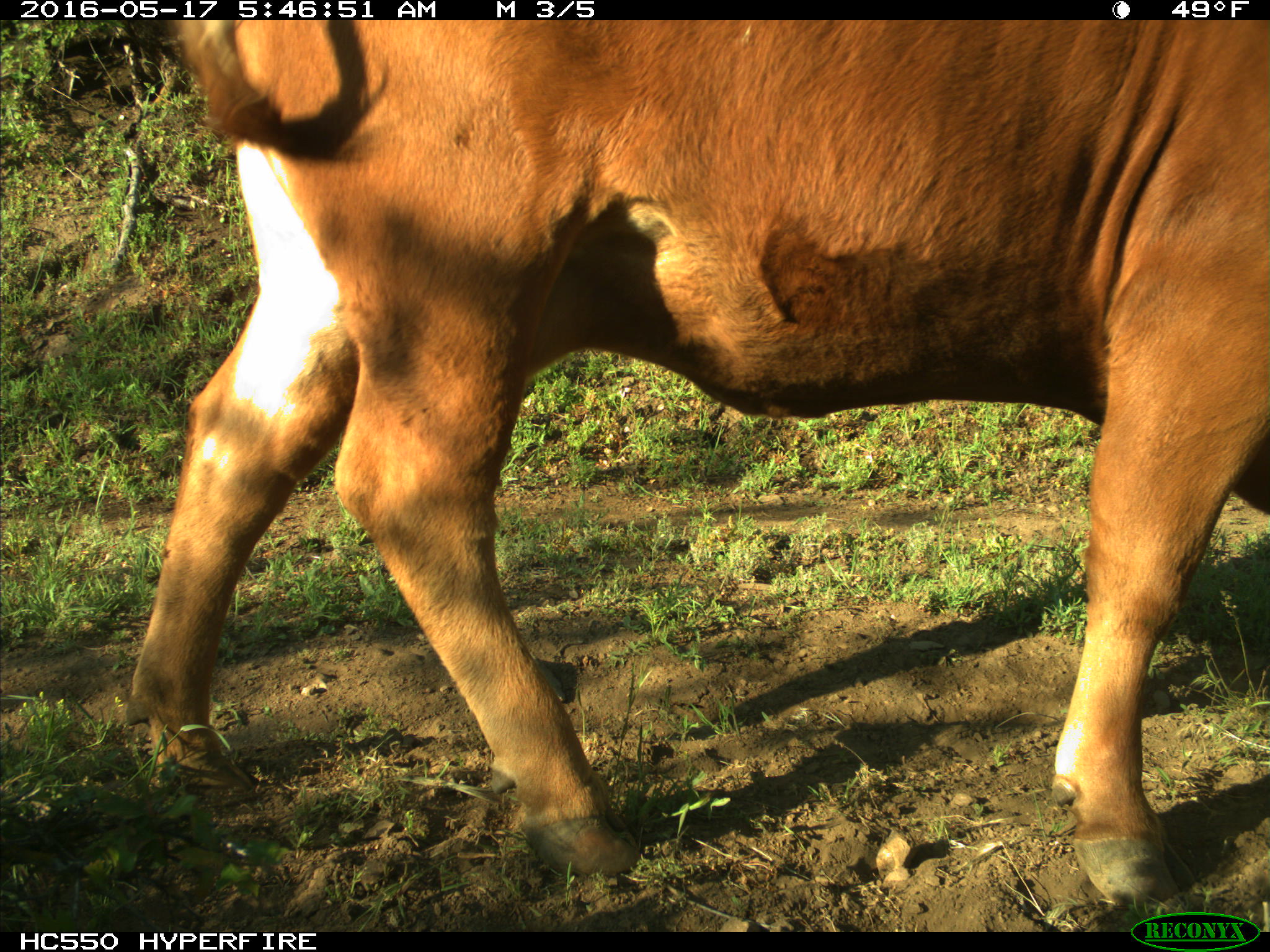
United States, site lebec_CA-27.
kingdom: Animalia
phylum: Chordata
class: Mammalia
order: Artiodactyla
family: Bovidae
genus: Bos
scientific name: Bos taurus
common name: domestic cow